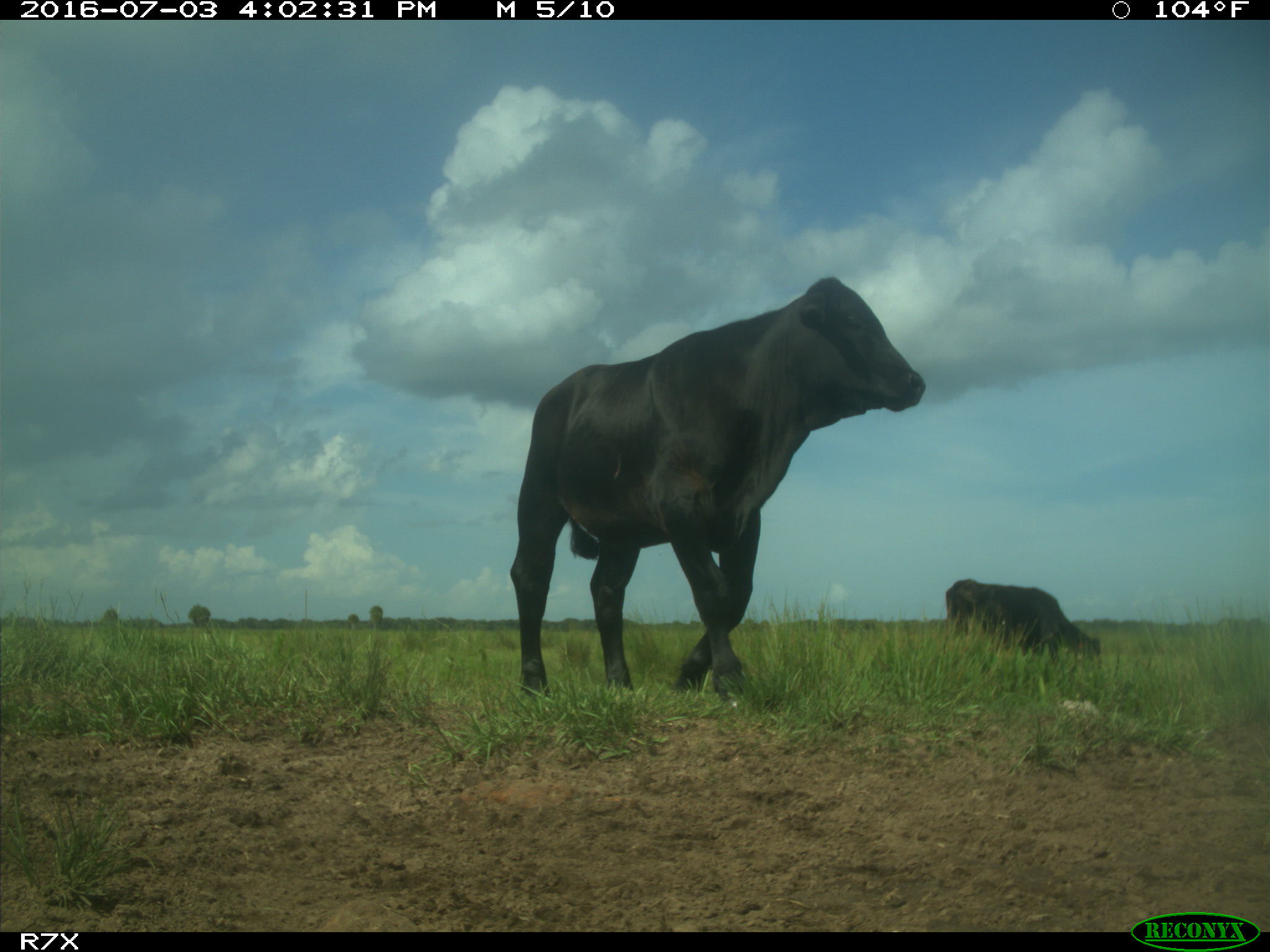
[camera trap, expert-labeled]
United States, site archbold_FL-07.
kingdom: Animalia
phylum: Chordata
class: Mammalia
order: Artiodactyla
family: Bovidae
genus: Bos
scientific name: Bos taurus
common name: domestic cow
Bos taurus (domestic cow).